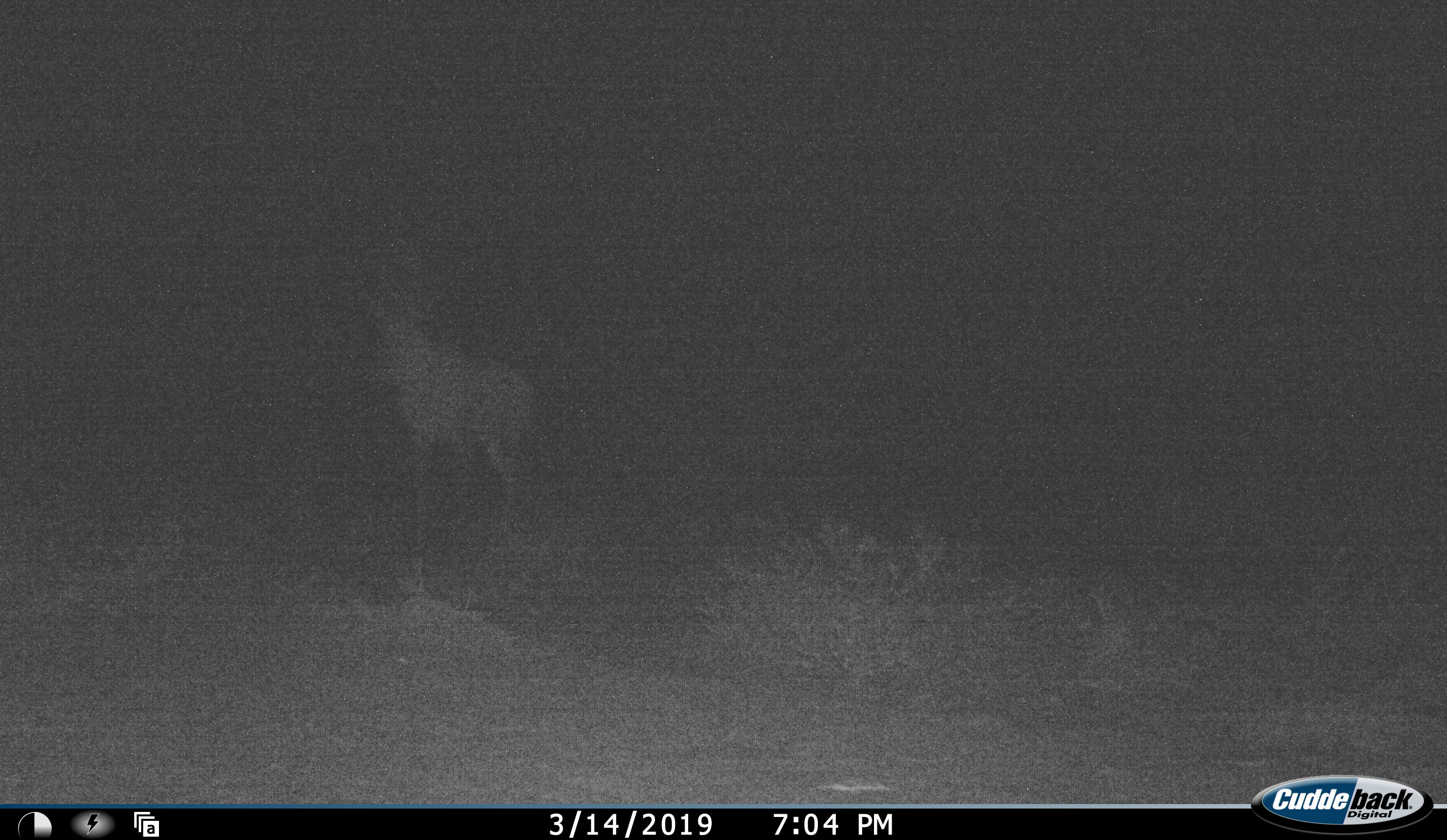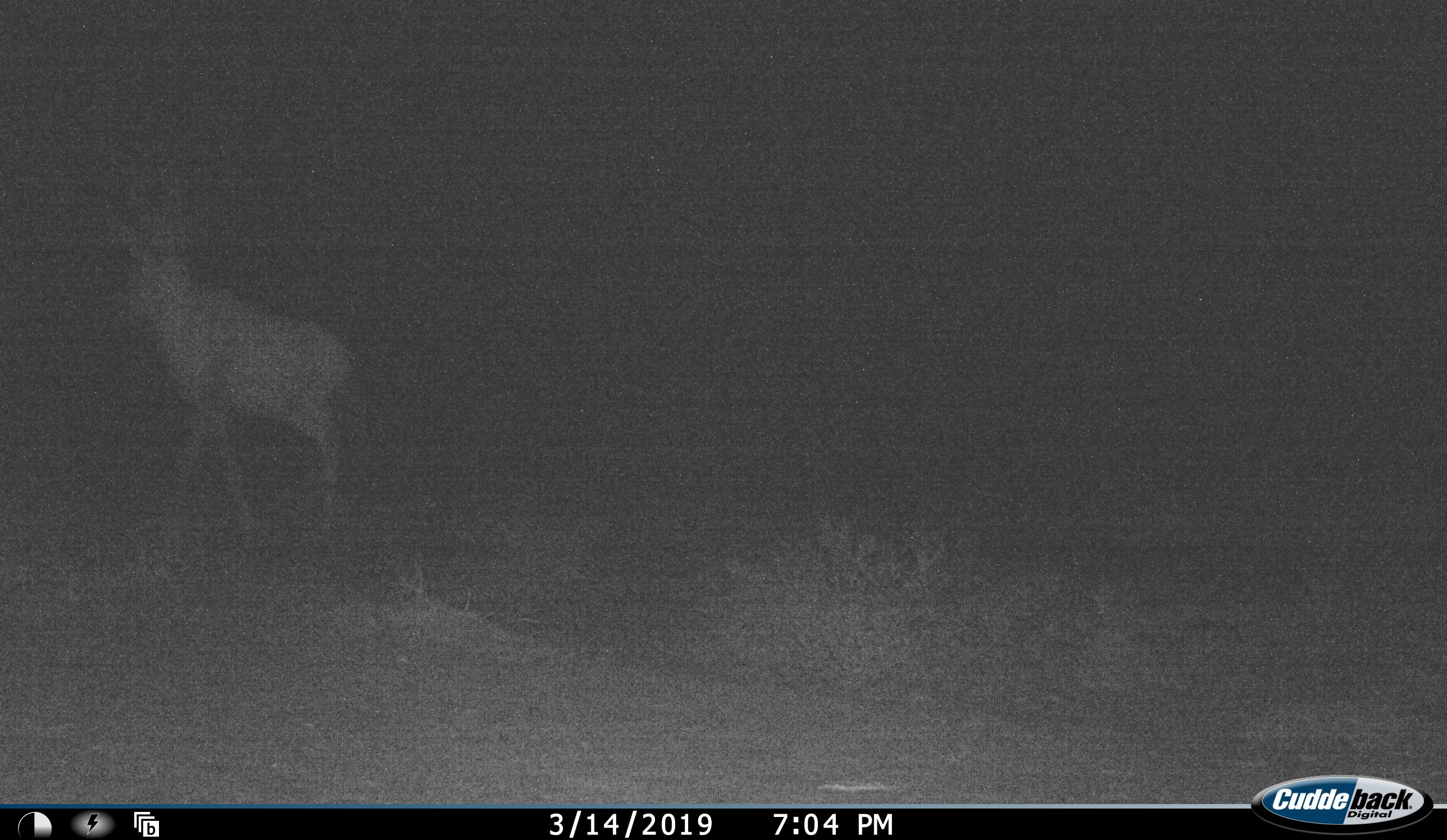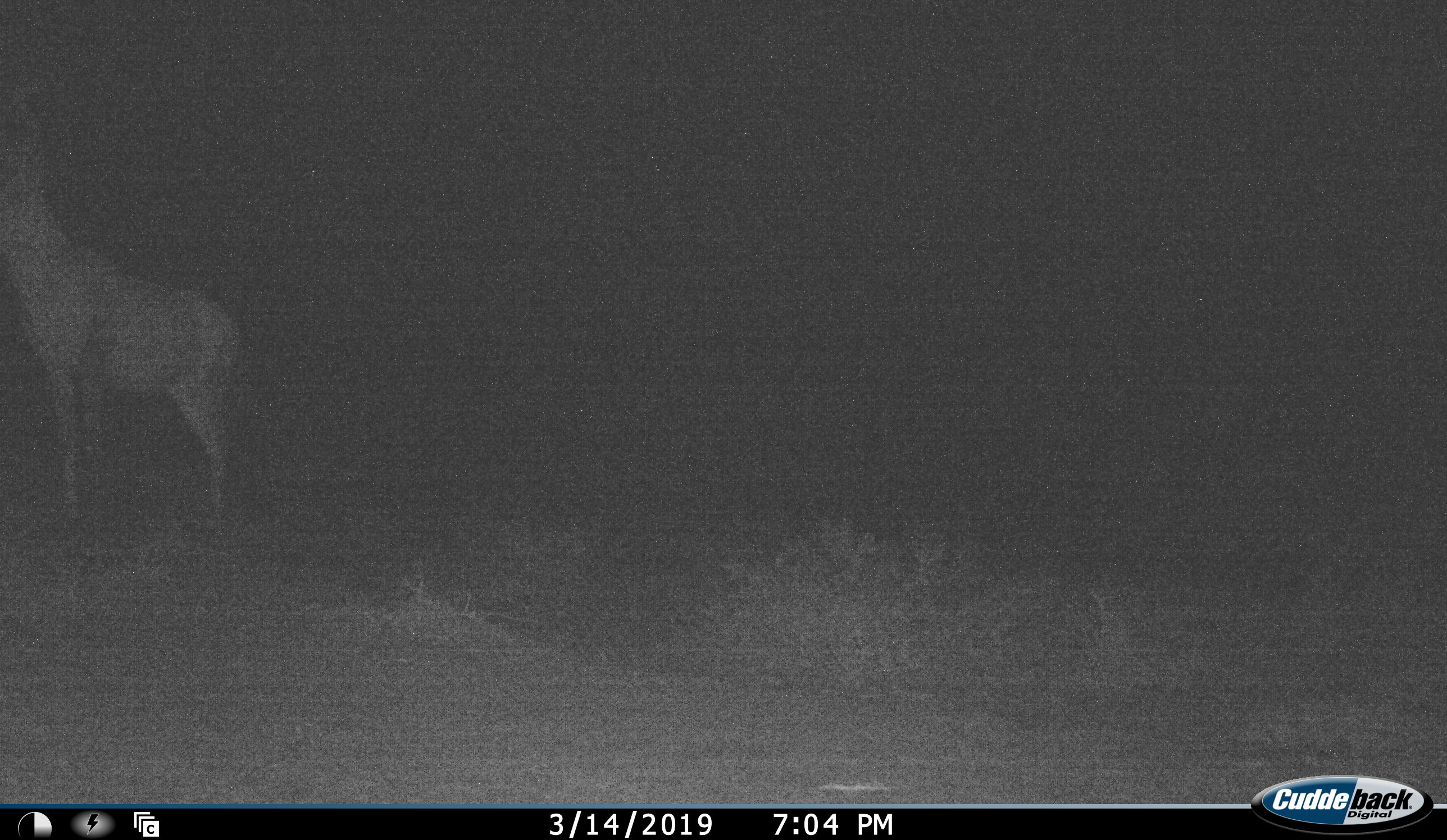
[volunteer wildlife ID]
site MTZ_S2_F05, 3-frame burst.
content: unidentified animal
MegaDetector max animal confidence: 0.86